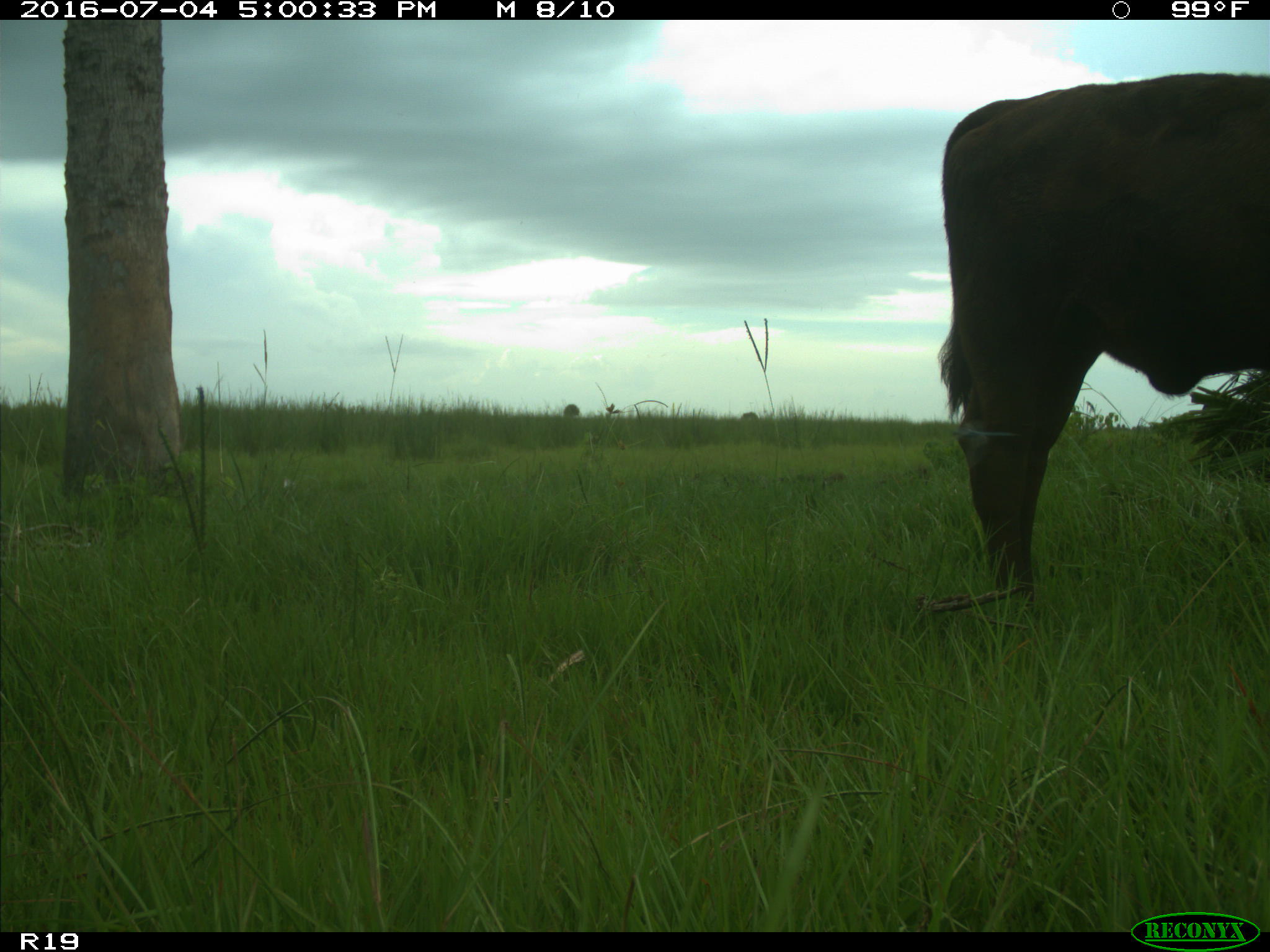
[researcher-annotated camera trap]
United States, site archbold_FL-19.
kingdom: Animalia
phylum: Chordata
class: Mammalia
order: Artiodactyla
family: Bovidae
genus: Bos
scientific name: Bos taurus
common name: domestic cow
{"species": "Bos taurus (domestic cow)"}